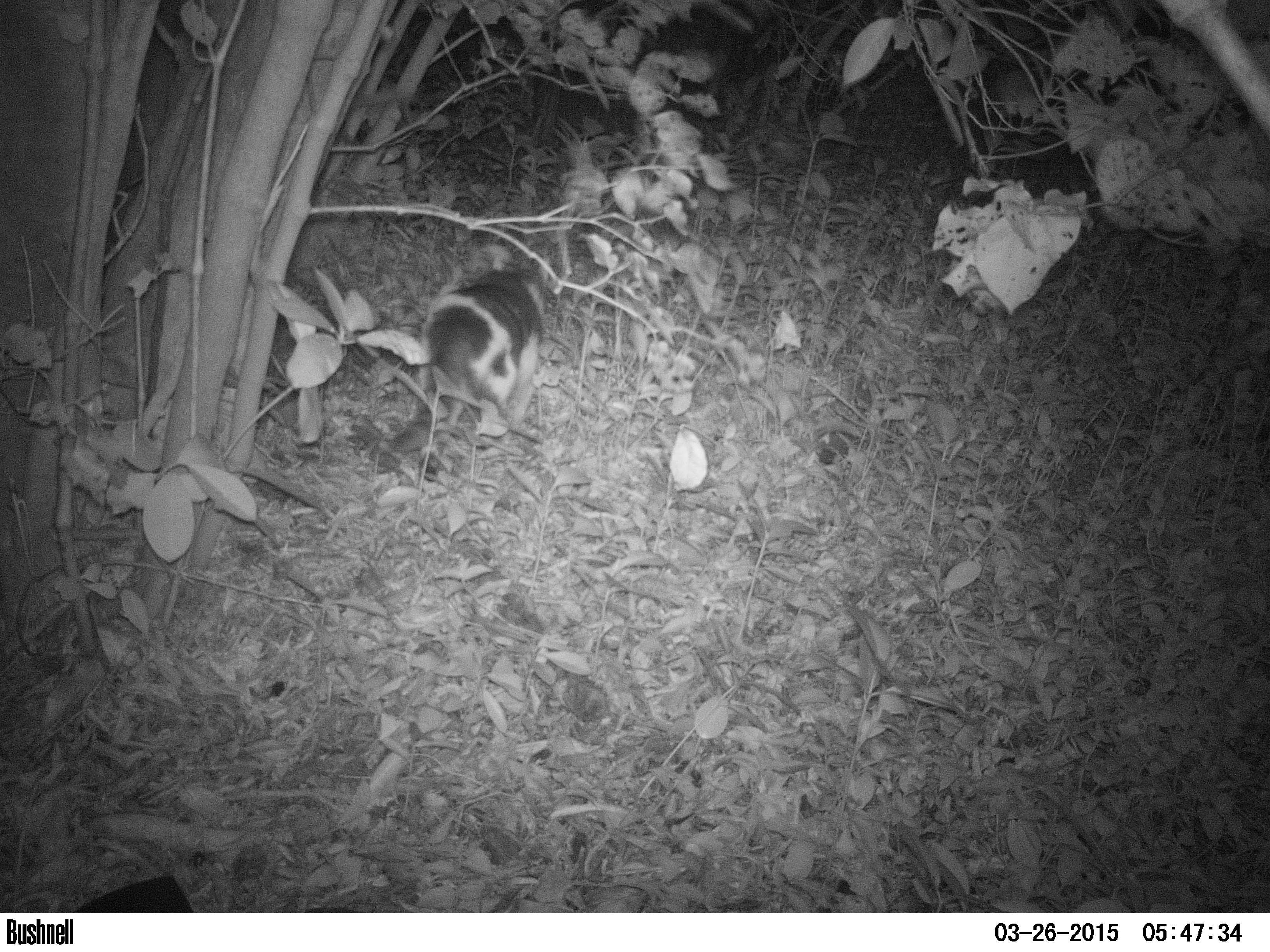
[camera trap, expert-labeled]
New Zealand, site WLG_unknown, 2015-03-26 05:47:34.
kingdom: Animalia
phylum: Chordata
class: Mammalia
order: Carnivora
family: Felidae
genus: Felis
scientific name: Felis catus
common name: domestic cat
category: cat